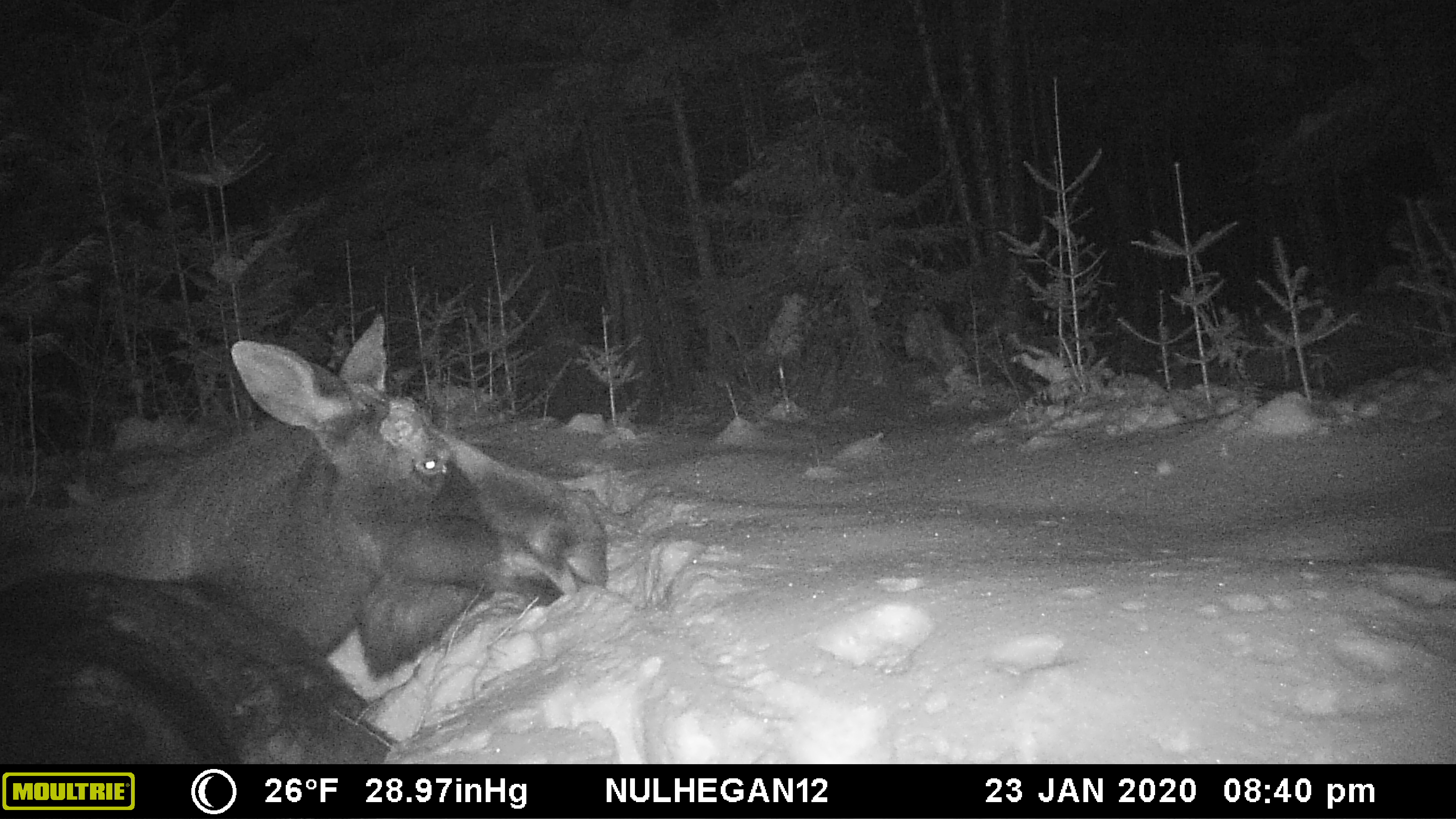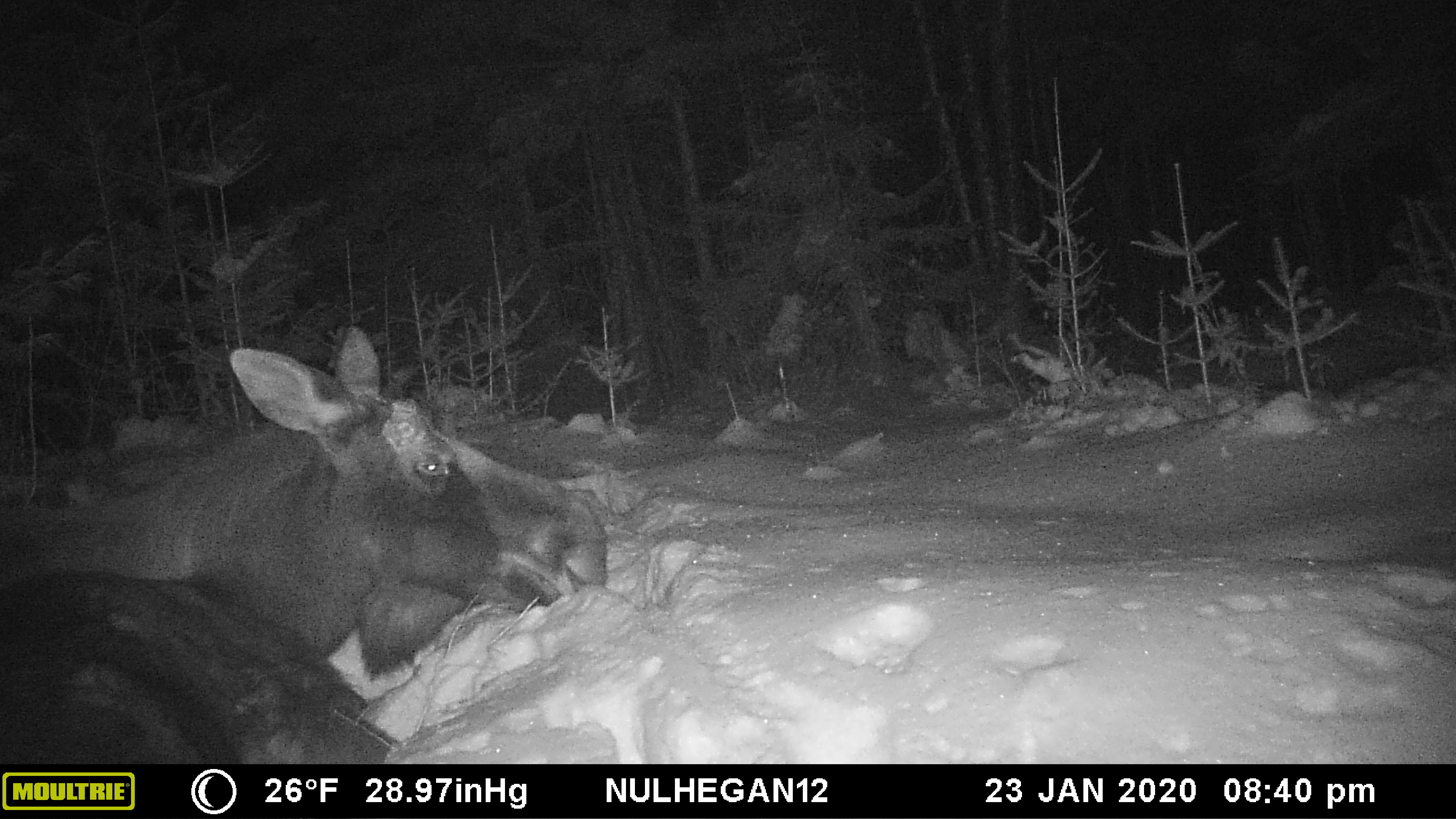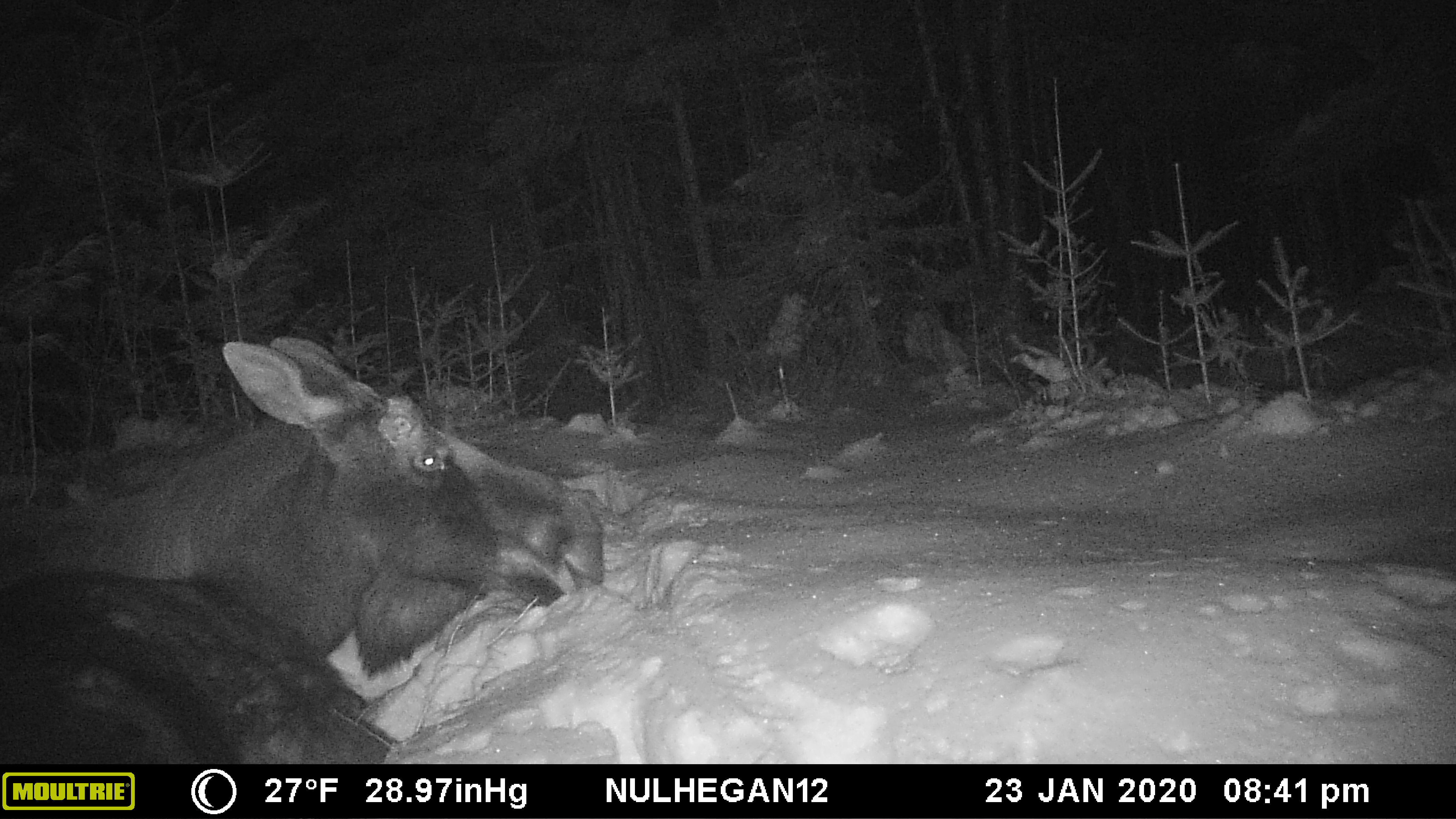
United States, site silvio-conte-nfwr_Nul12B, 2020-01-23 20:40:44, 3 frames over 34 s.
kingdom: Animalia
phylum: Chordata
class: Mammalia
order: Artiodactyla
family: Cervidae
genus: Alces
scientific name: Alces alces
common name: moose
Moose (Alces alces).